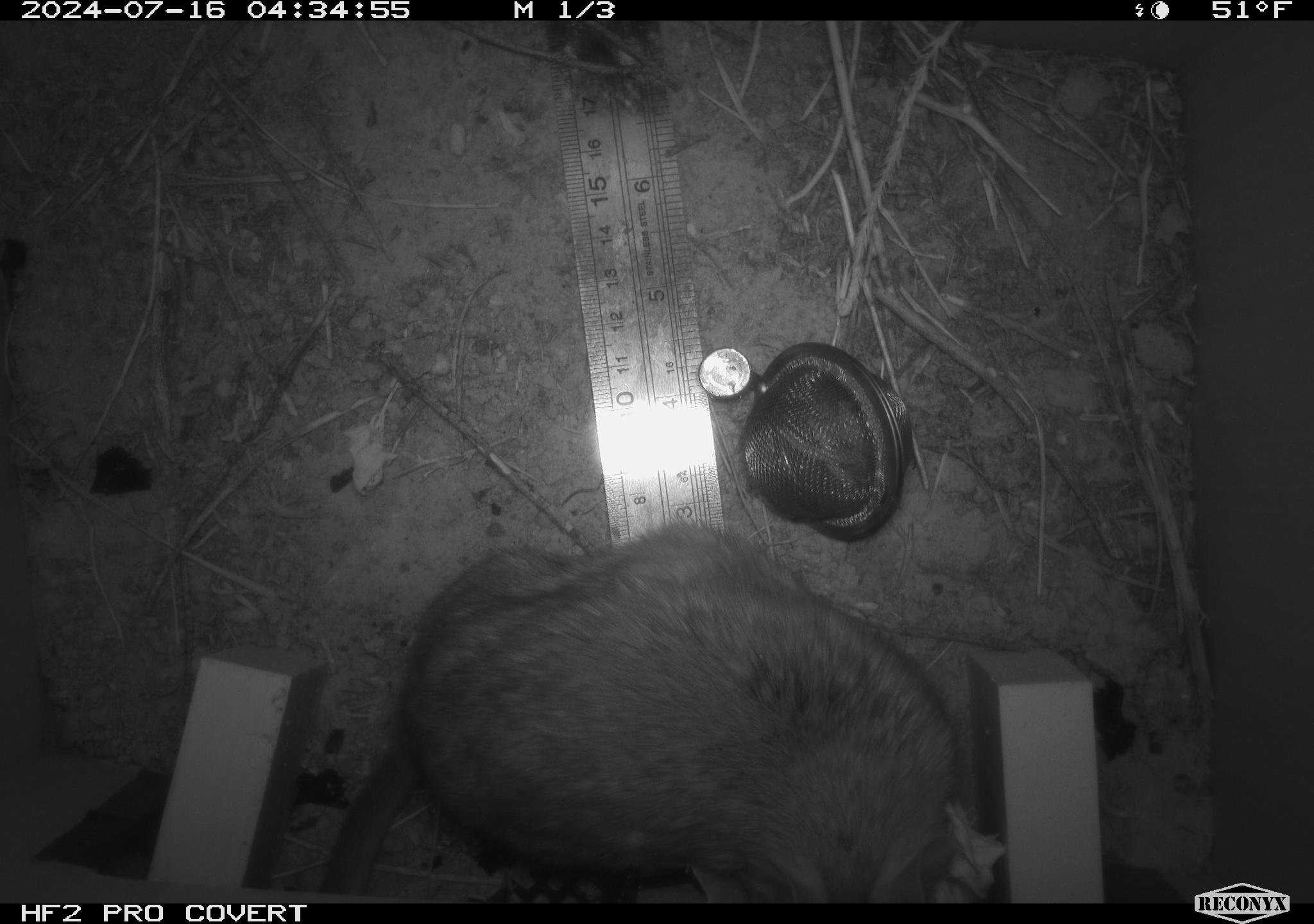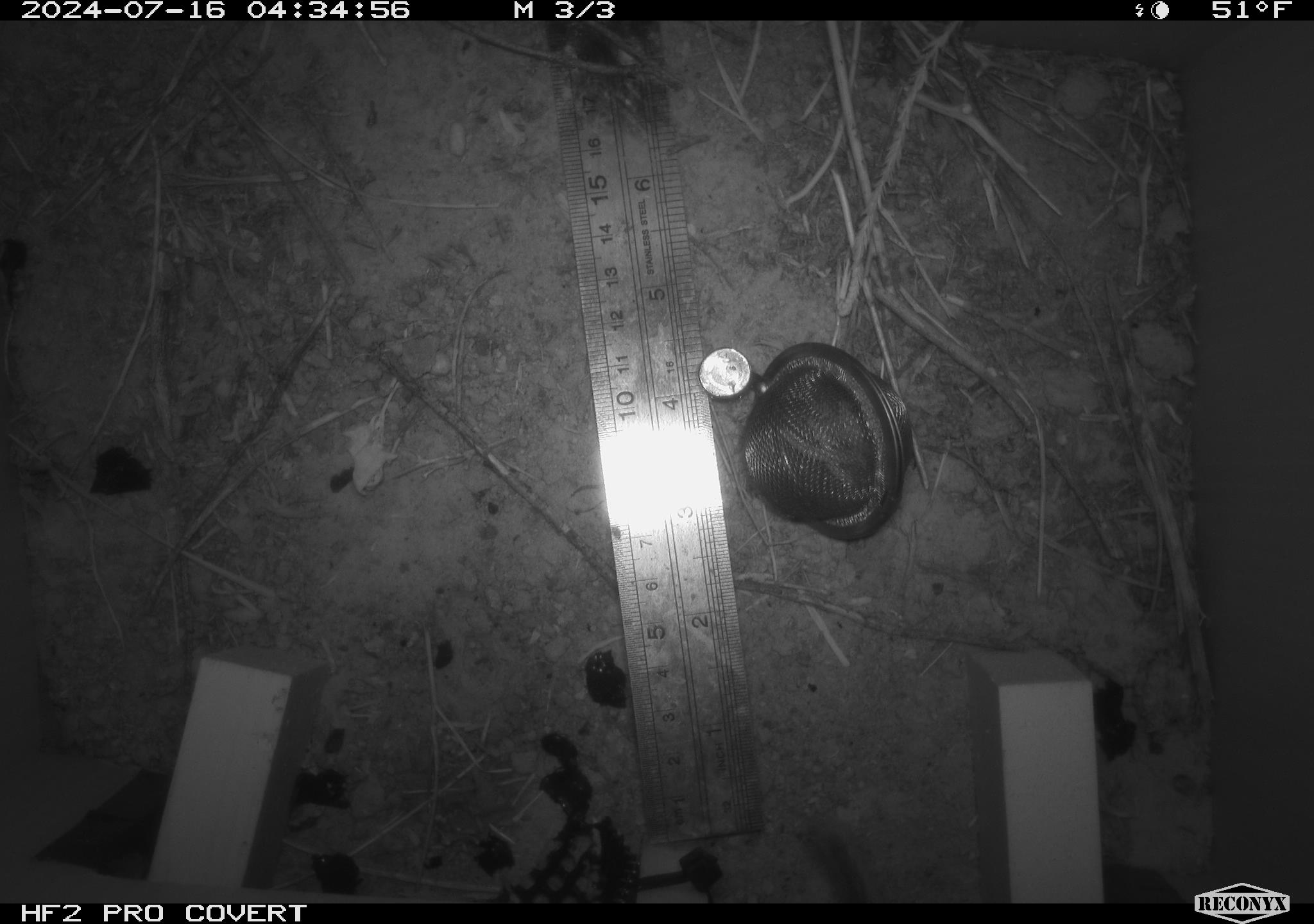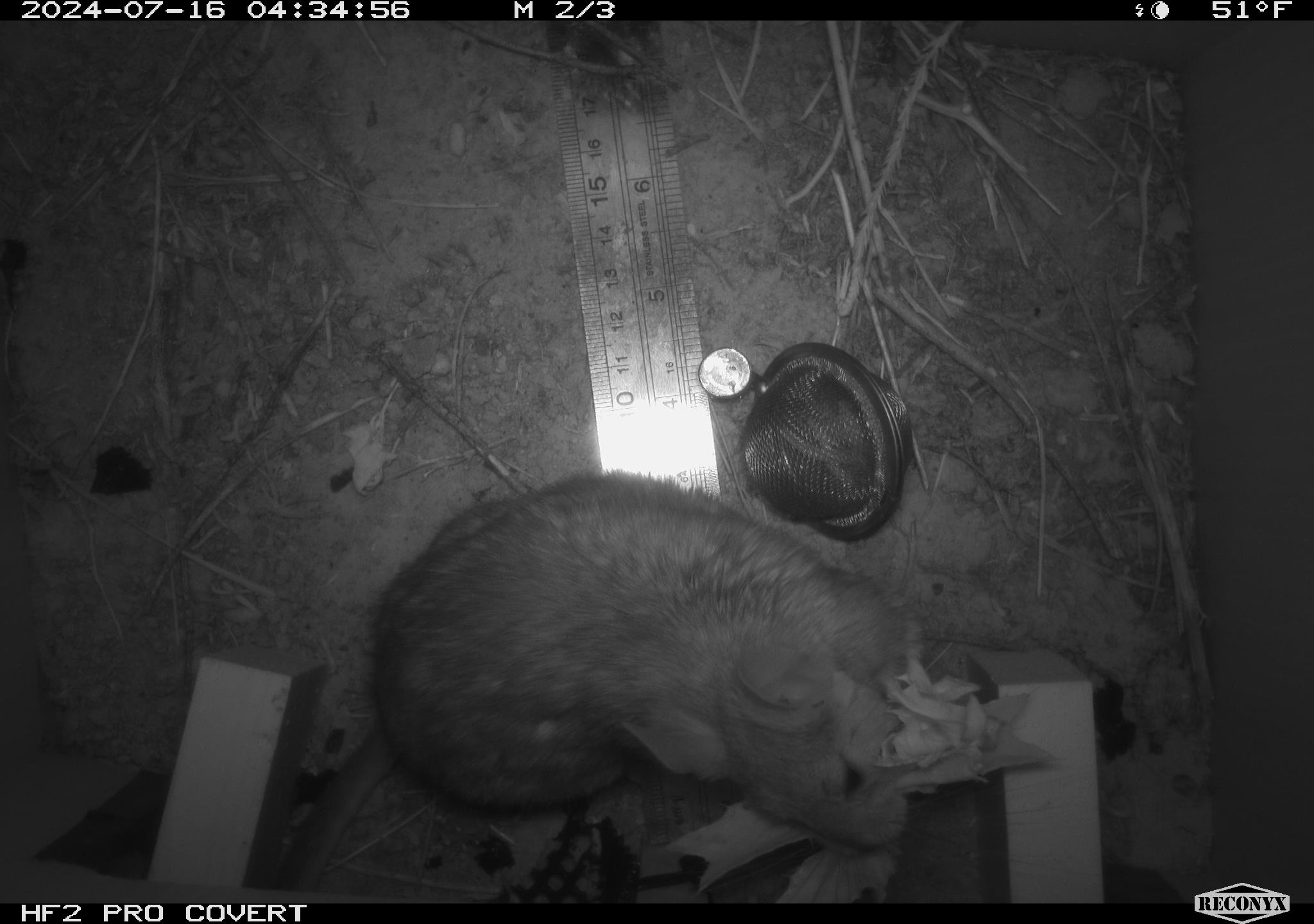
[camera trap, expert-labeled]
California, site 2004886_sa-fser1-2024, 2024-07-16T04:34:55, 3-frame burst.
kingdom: Animalia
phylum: Chordata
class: Mammalia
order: Rodentia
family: Cricetidae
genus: Neotoma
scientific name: Neotoma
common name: pack rat or woodrat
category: neotoma species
Neotoma species (pack rat or woodrat) (Neotoma).